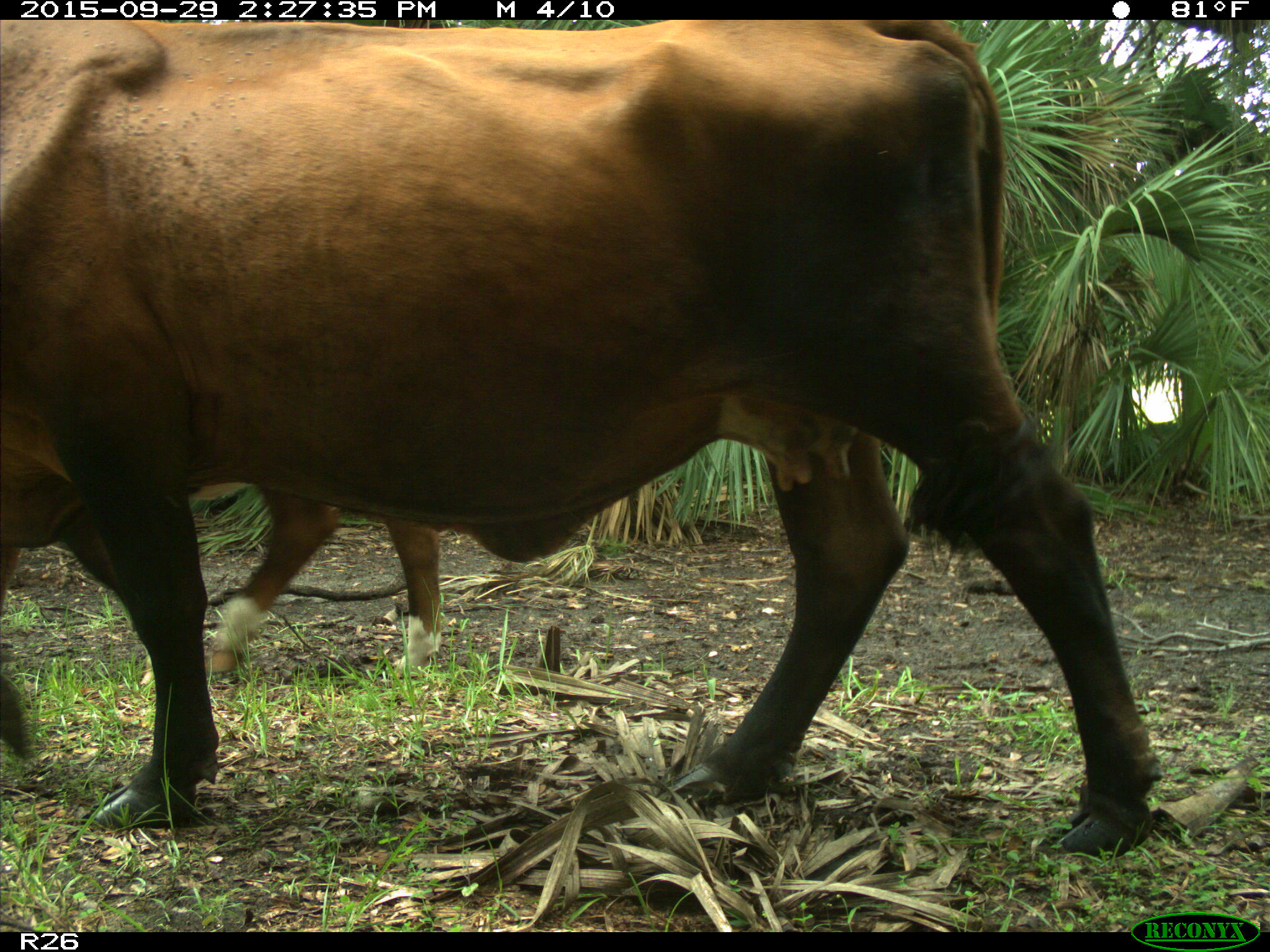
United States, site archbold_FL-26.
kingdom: Animalia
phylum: Chordata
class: Mammalia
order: Artiodactyla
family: Bovidae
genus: Bos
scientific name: Bos taurus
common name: domestic cow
Bos taurus (domestic cow).